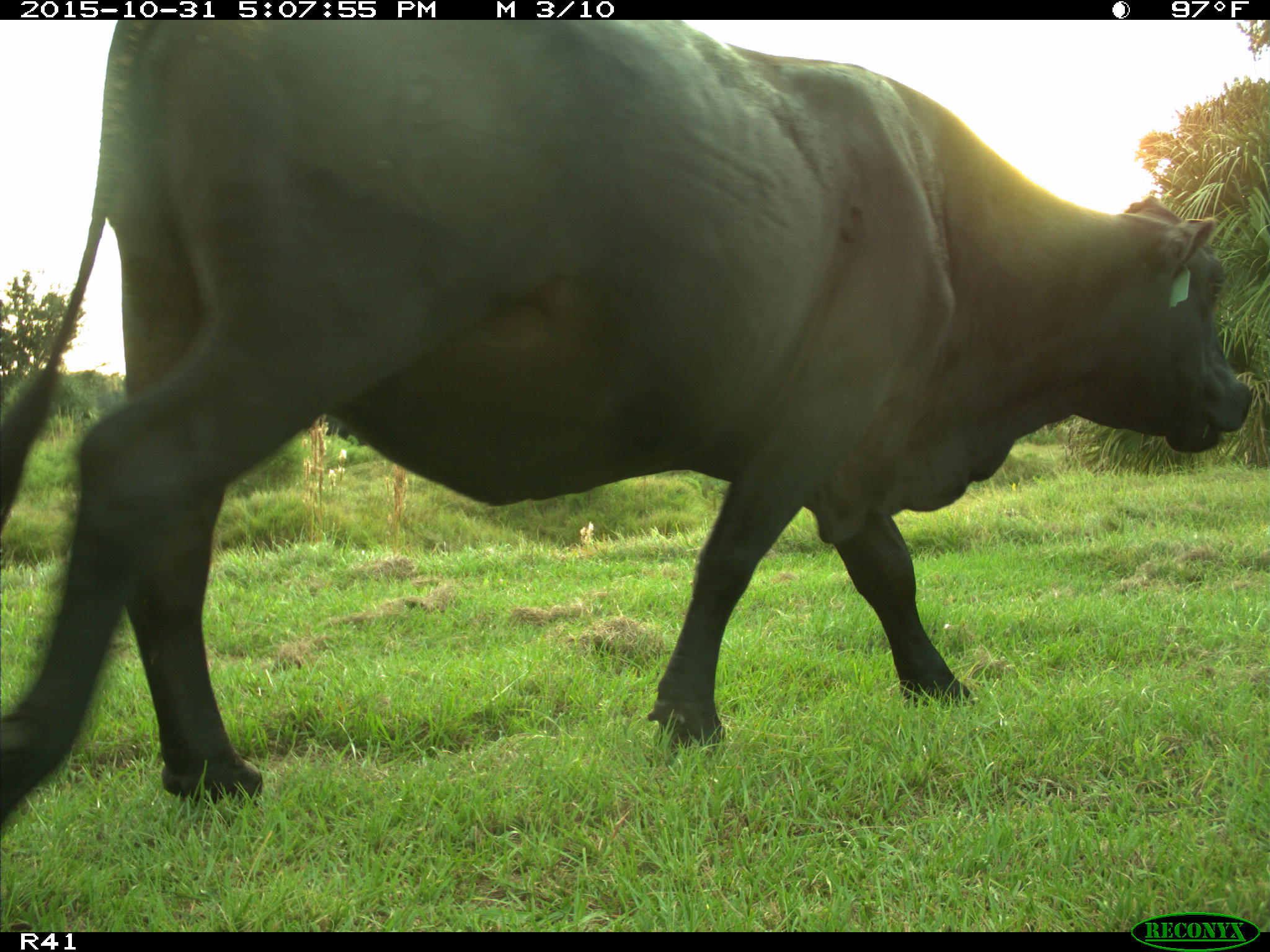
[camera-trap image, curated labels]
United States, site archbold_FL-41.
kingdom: Animalia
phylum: Chordata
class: Mammalia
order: Artiodactyla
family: Bovidae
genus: Bos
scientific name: Bos taurus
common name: domestic cow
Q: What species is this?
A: Bos taurus (domestic cow).